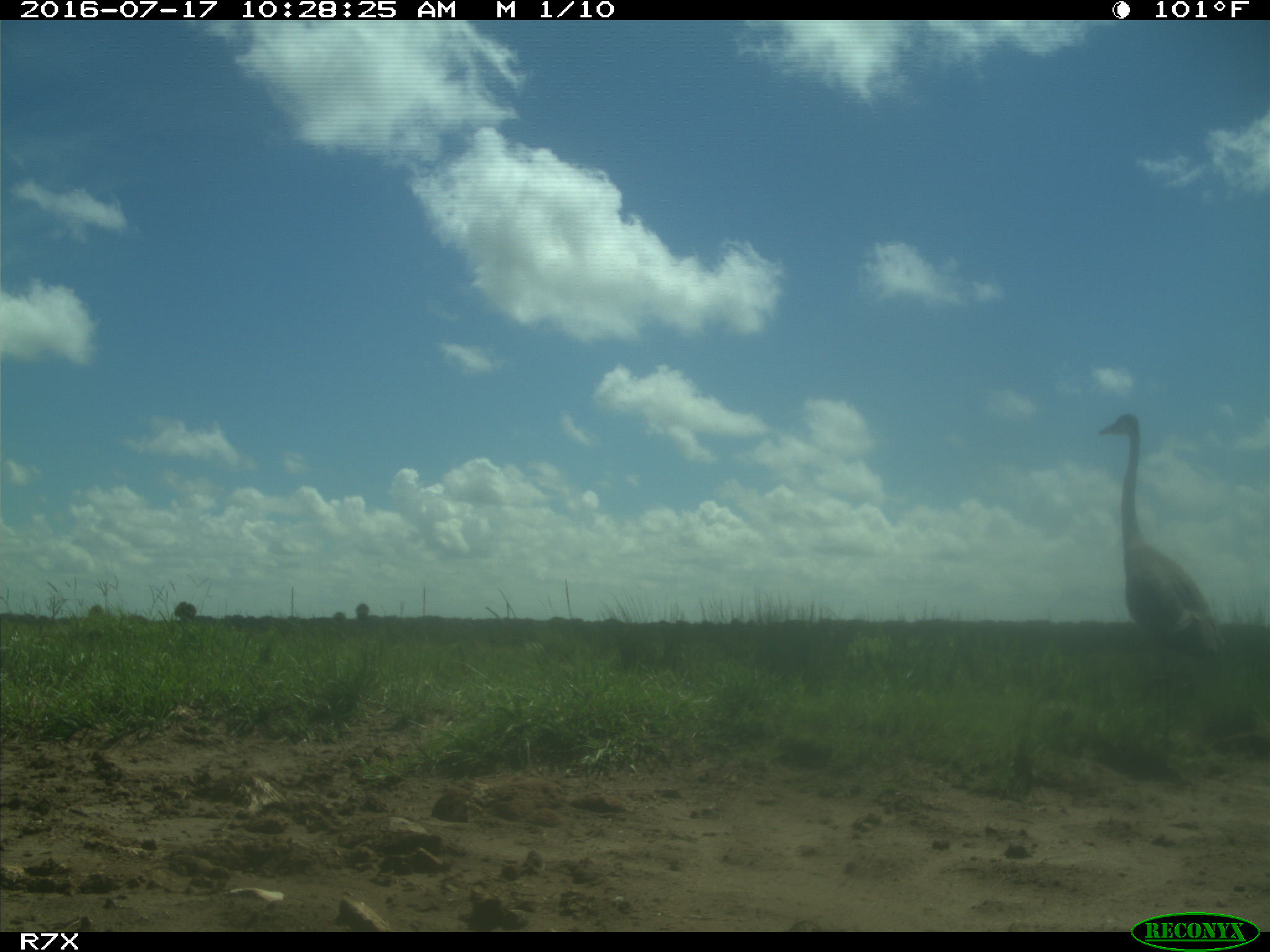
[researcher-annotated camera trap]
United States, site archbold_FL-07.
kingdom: Animalia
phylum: Chordata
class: Aves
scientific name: Aves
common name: birds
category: unidentified bird